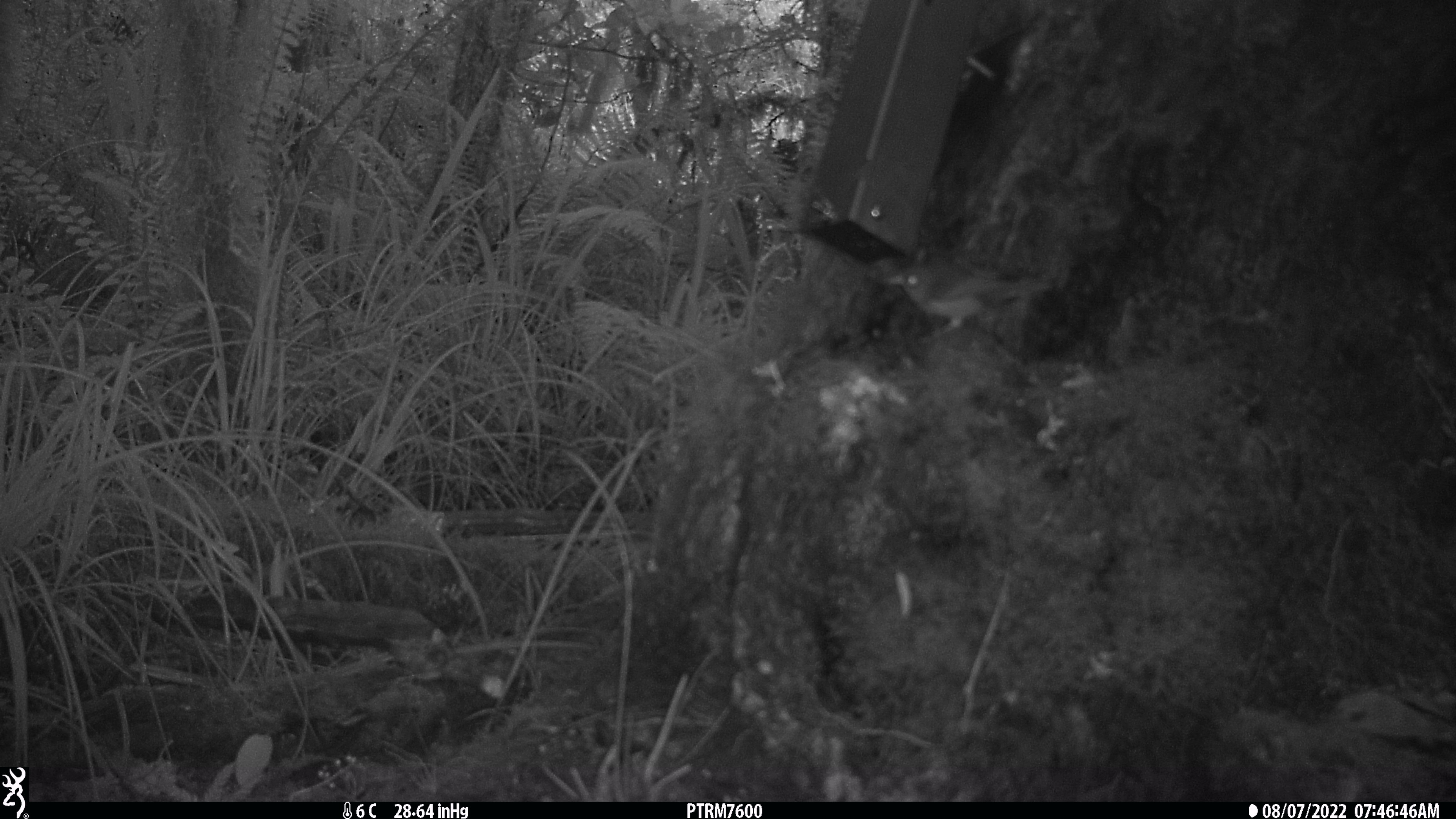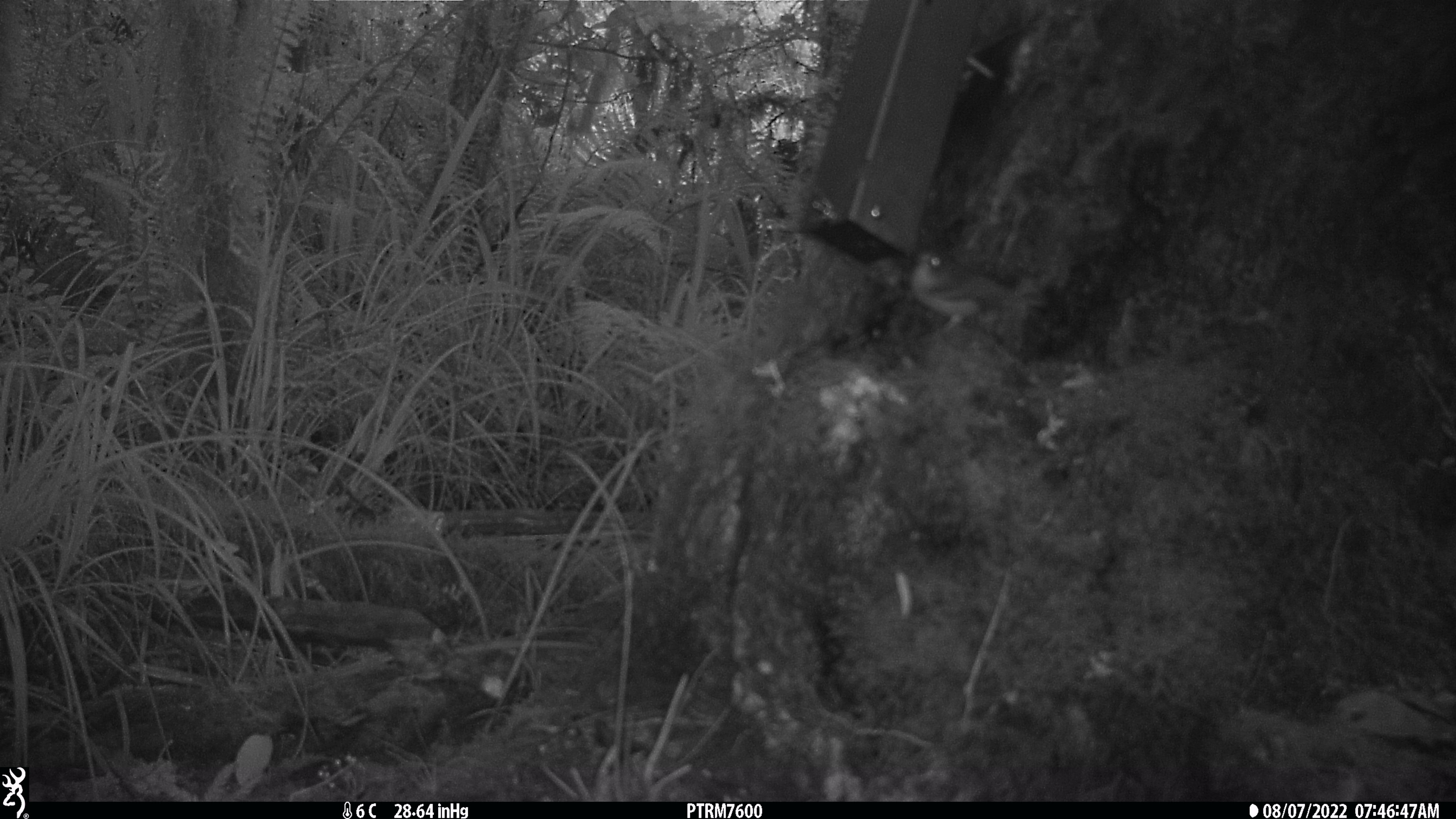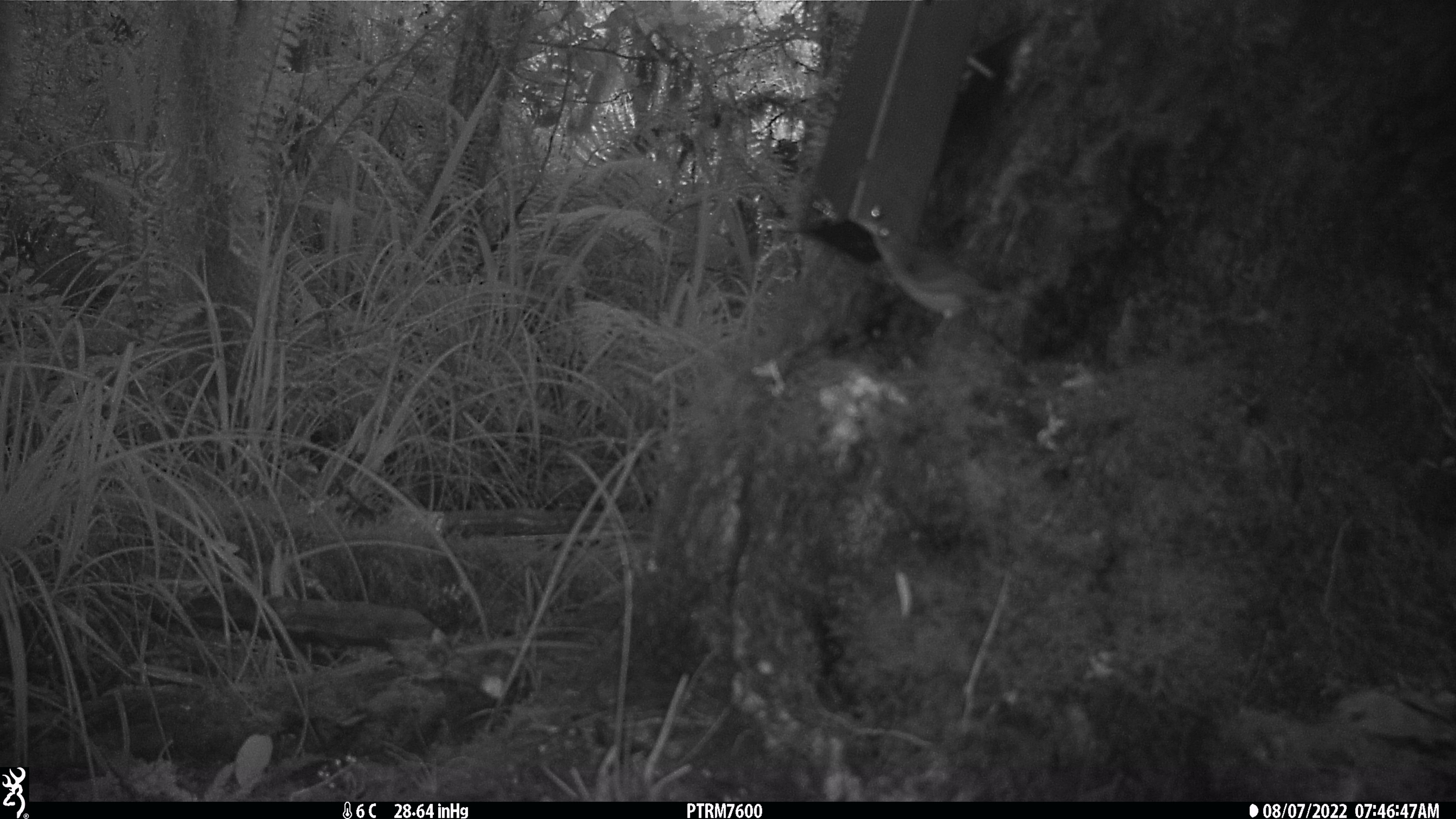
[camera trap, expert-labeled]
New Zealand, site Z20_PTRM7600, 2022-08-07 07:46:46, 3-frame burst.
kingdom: Animalia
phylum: Chordata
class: Aves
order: Passeriformes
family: Zosteropidae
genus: Zosterops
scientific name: Zosterops lateralis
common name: silvereye